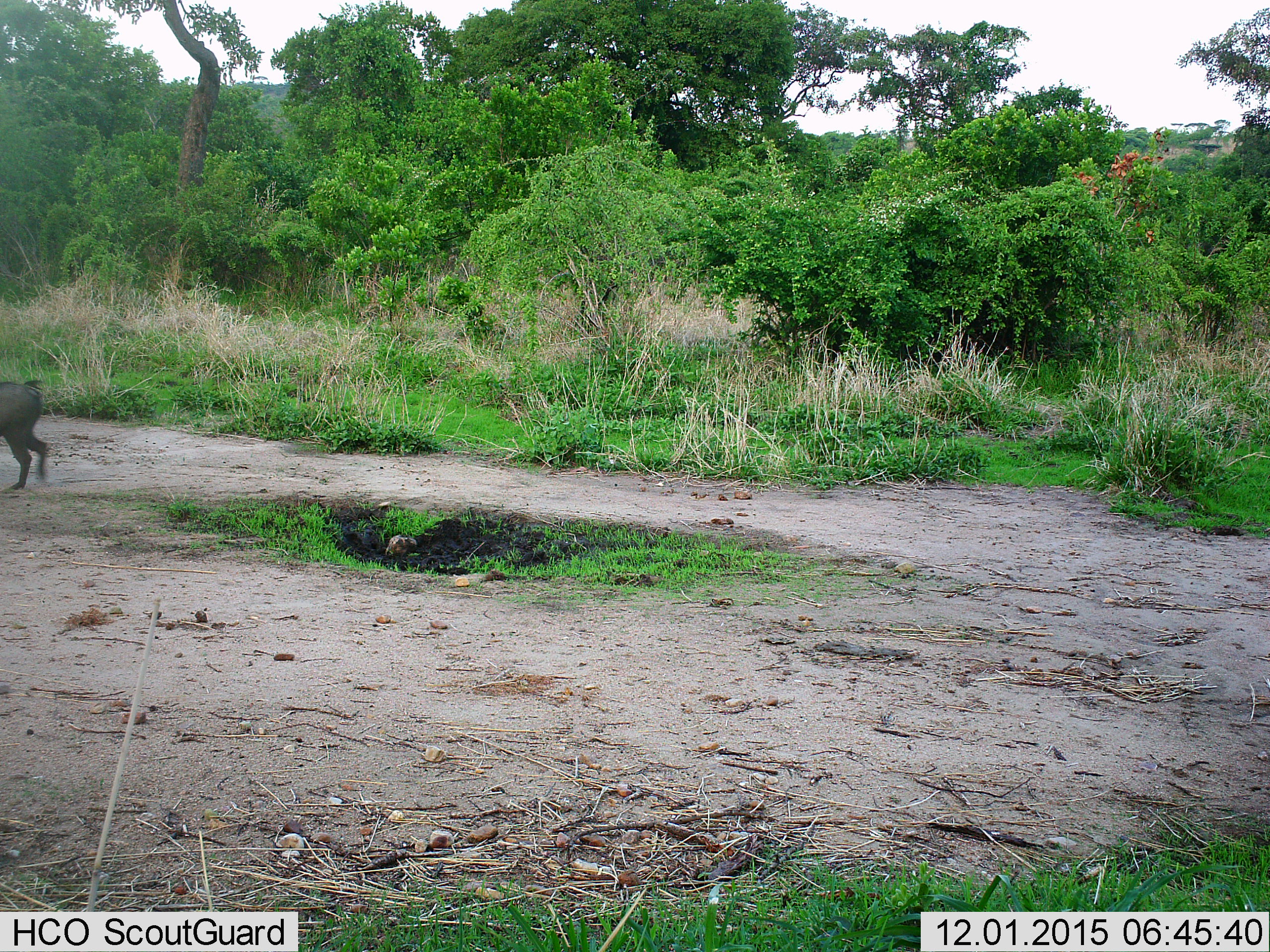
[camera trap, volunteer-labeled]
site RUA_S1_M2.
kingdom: Animalia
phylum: Chordata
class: Mammalia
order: Artiodactyla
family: Suidae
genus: Phacochoerus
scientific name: Phacochoerus africanus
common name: warthog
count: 1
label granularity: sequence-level